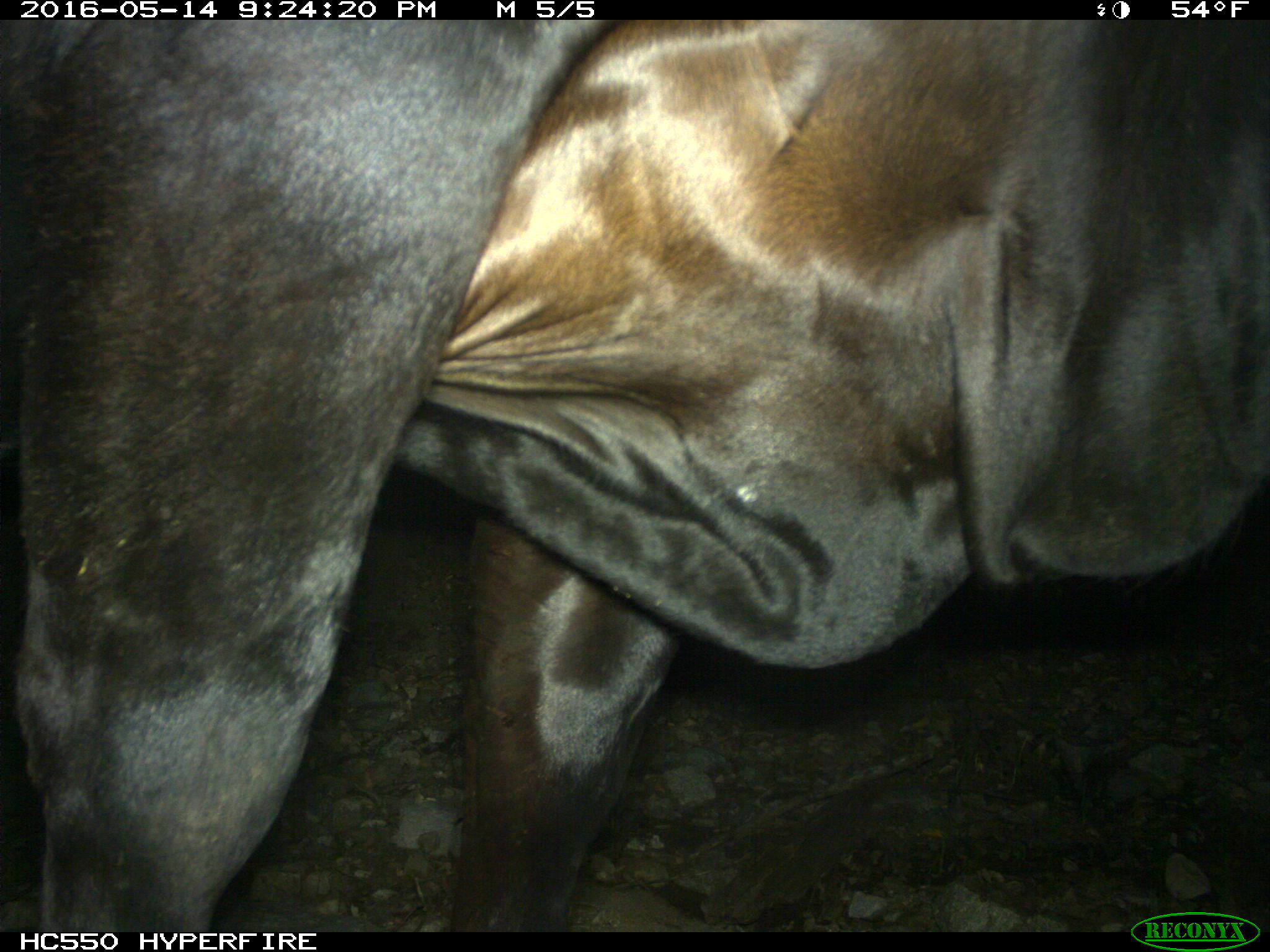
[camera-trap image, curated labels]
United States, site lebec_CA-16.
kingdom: Animalia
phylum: Chordata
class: Mammalia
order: Artiodactyla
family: Bovidae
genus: Bos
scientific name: Bos taurus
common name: domestic cow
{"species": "Bos taurus (domestic cow)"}